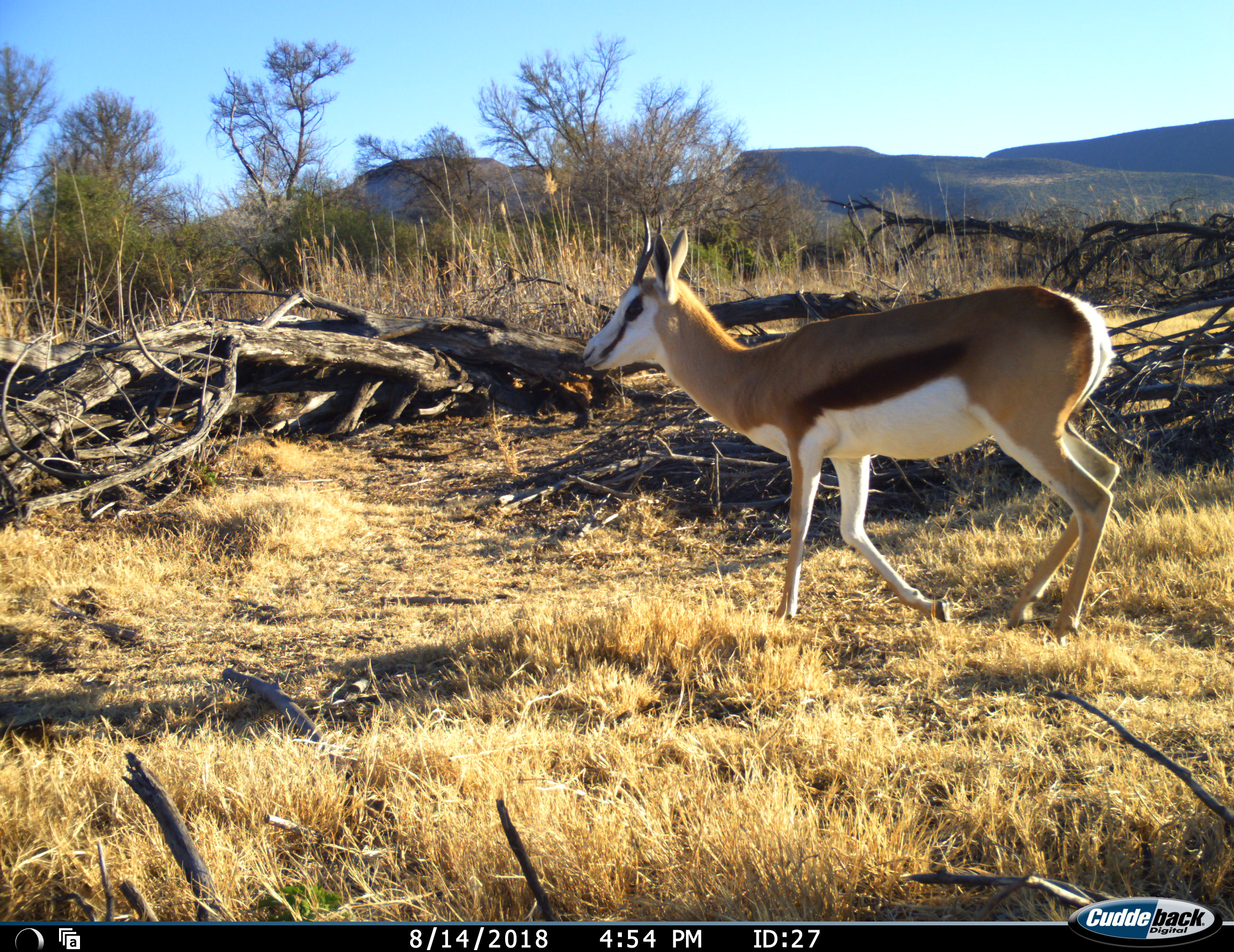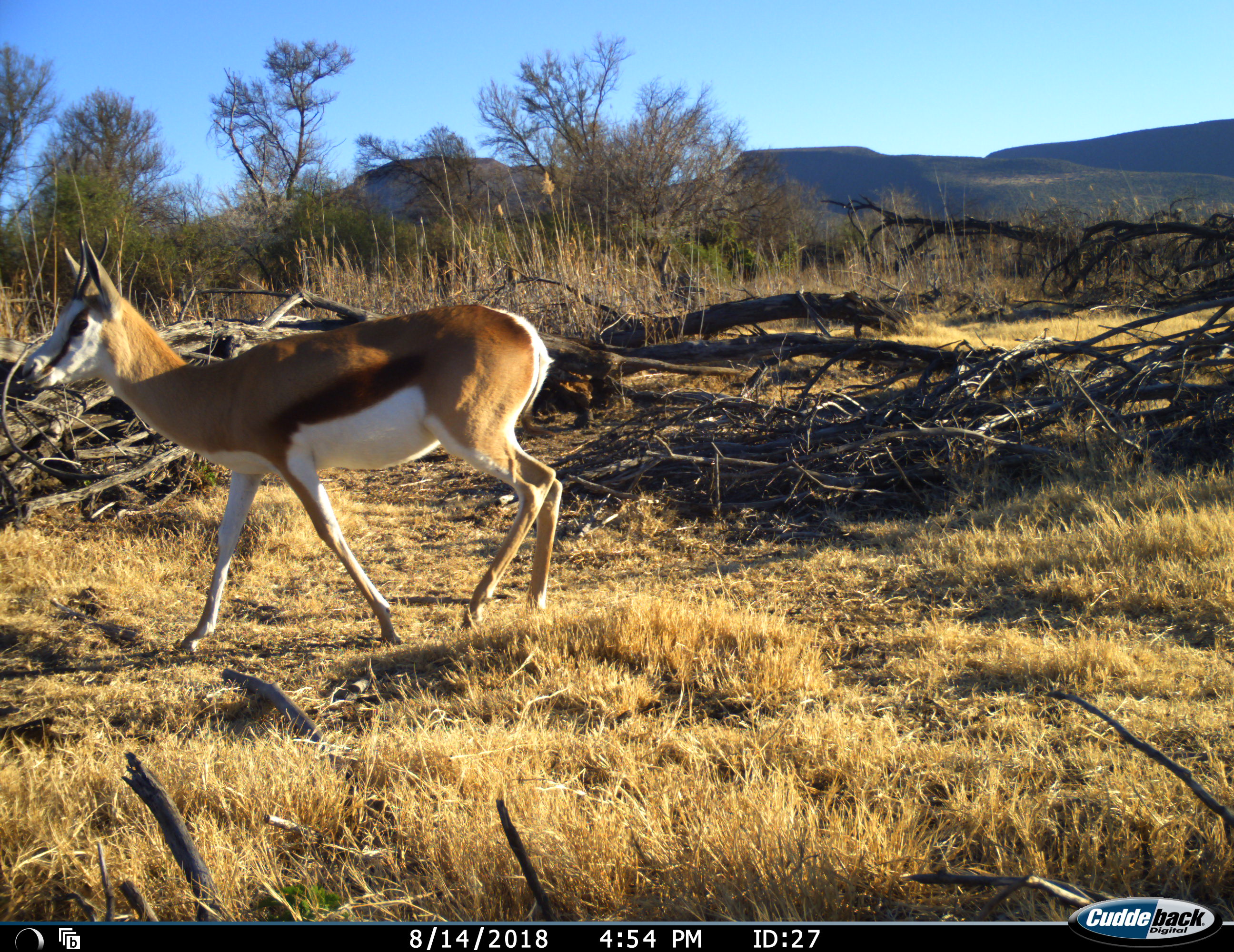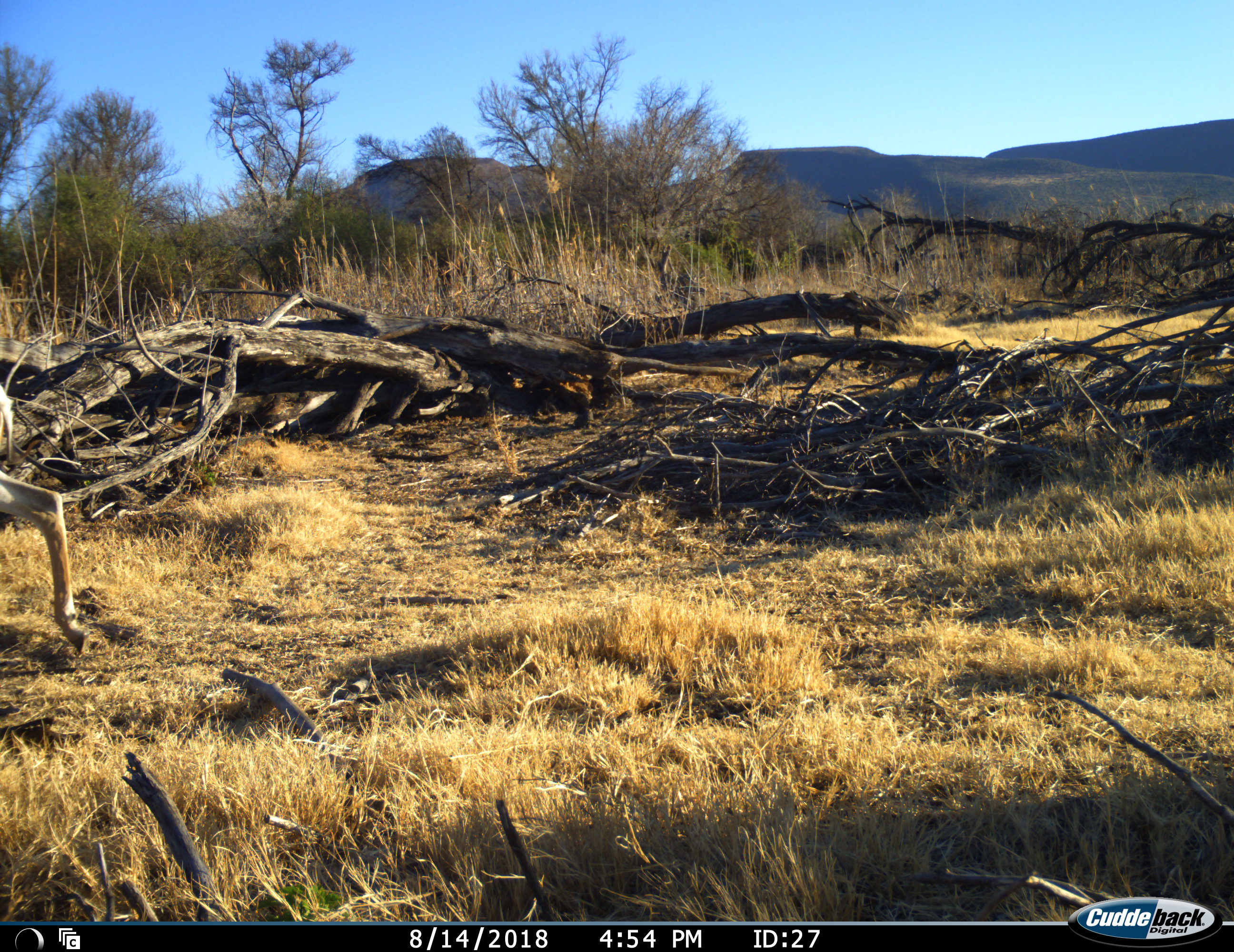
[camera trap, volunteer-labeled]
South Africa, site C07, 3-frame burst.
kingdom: Animalia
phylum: Chordata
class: Mammalia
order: Artiodactyla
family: Bovidae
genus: Antidorcas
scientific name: Antidorcas marsupialis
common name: springbok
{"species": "springbok (Antidorcas marsupialis)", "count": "1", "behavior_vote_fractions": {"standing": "0%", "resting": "0%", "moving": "100%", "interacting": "0%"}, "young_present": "0%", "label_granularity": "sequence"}